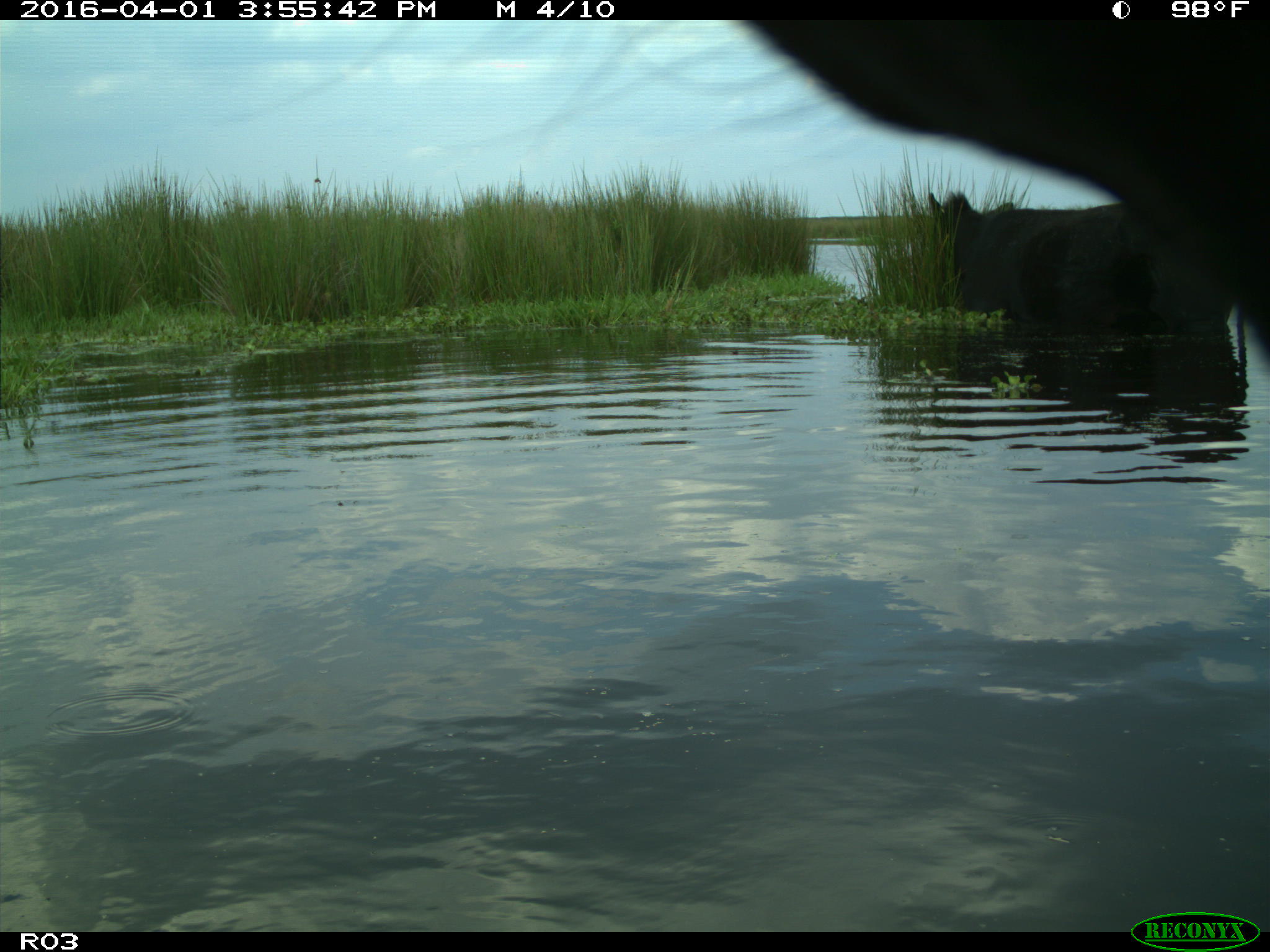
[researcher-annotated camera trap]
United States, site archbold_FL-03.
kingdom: Animalia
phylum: Chordata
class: Mammalia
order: Artiodactyla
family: Bovidae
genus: Bos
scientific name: Bos taurus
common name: domestic cow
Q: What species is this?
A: Bos taurus (domestic cow).